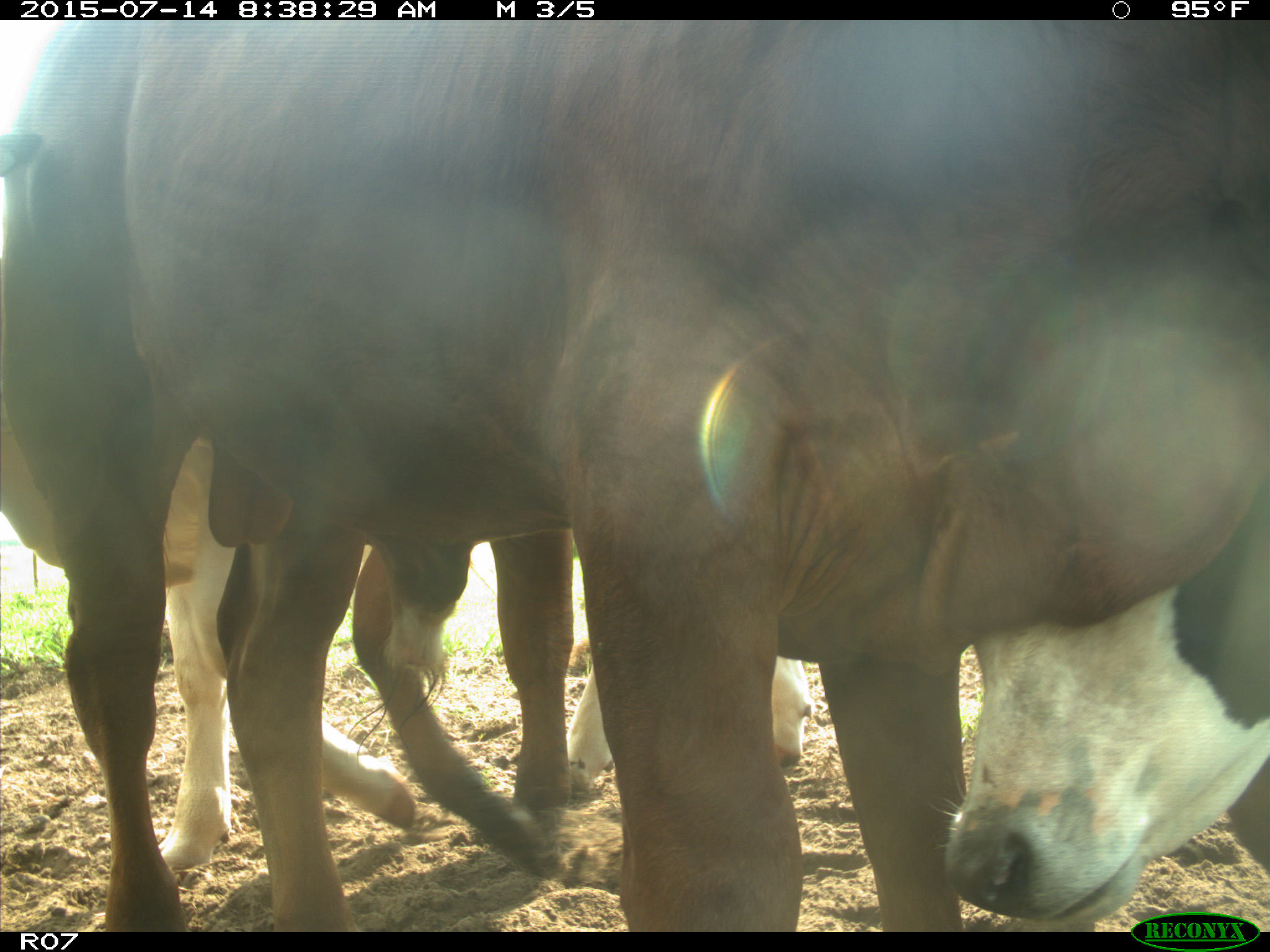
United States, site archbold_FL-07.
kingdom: Animalia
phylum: Chordata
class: Mammalia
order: Artiodactyla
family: Bovidae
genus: Bos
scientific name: Bos taurus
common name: domestic cow